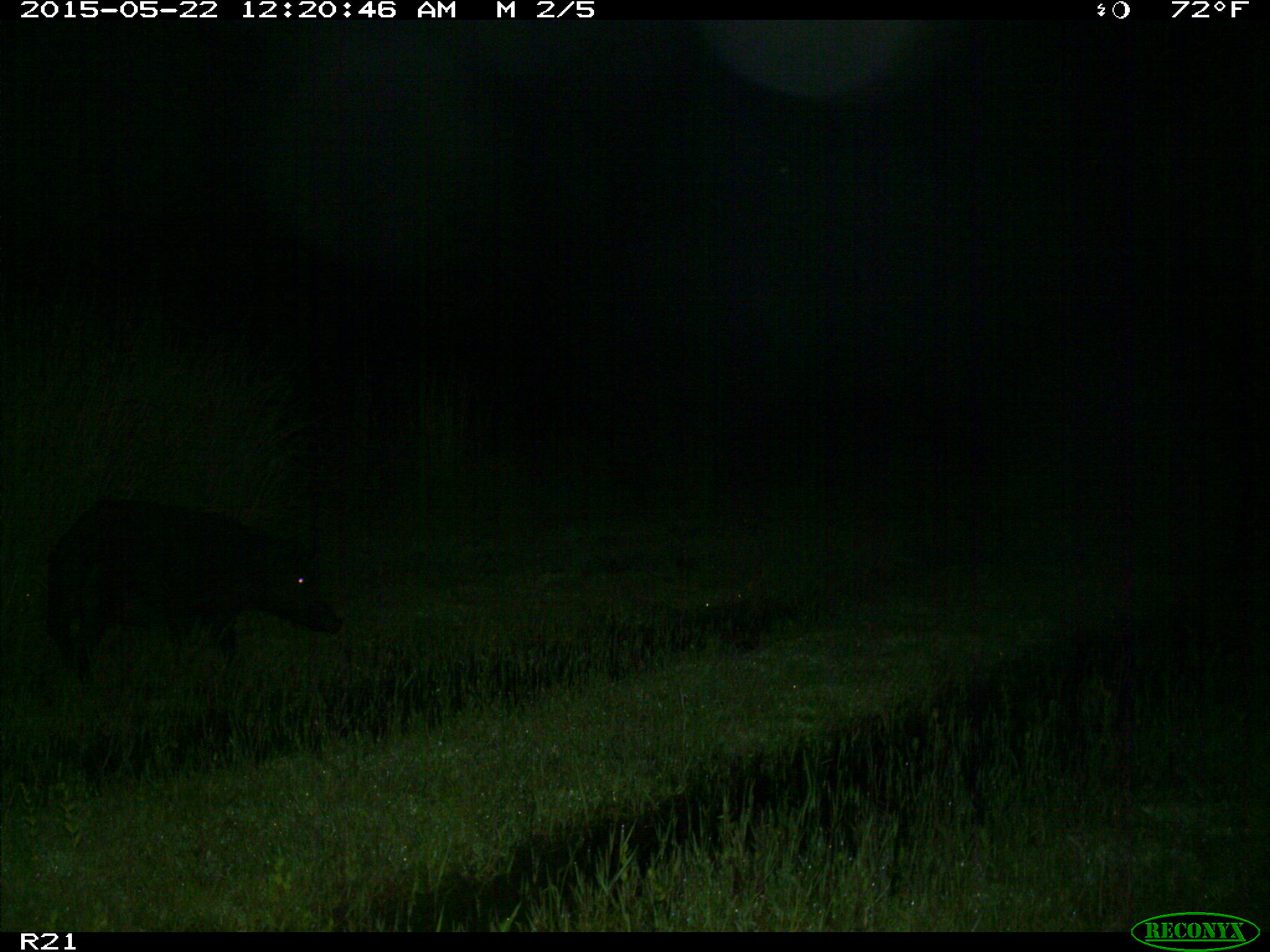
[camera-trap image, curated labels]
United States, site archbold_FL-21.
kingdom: Animalia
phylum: Chordata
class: Mammalia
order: Artiodactyla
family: Suidae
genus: Sus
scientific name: Sus scrofa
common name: wild boar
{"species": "Sus scrofa (wild boar)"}